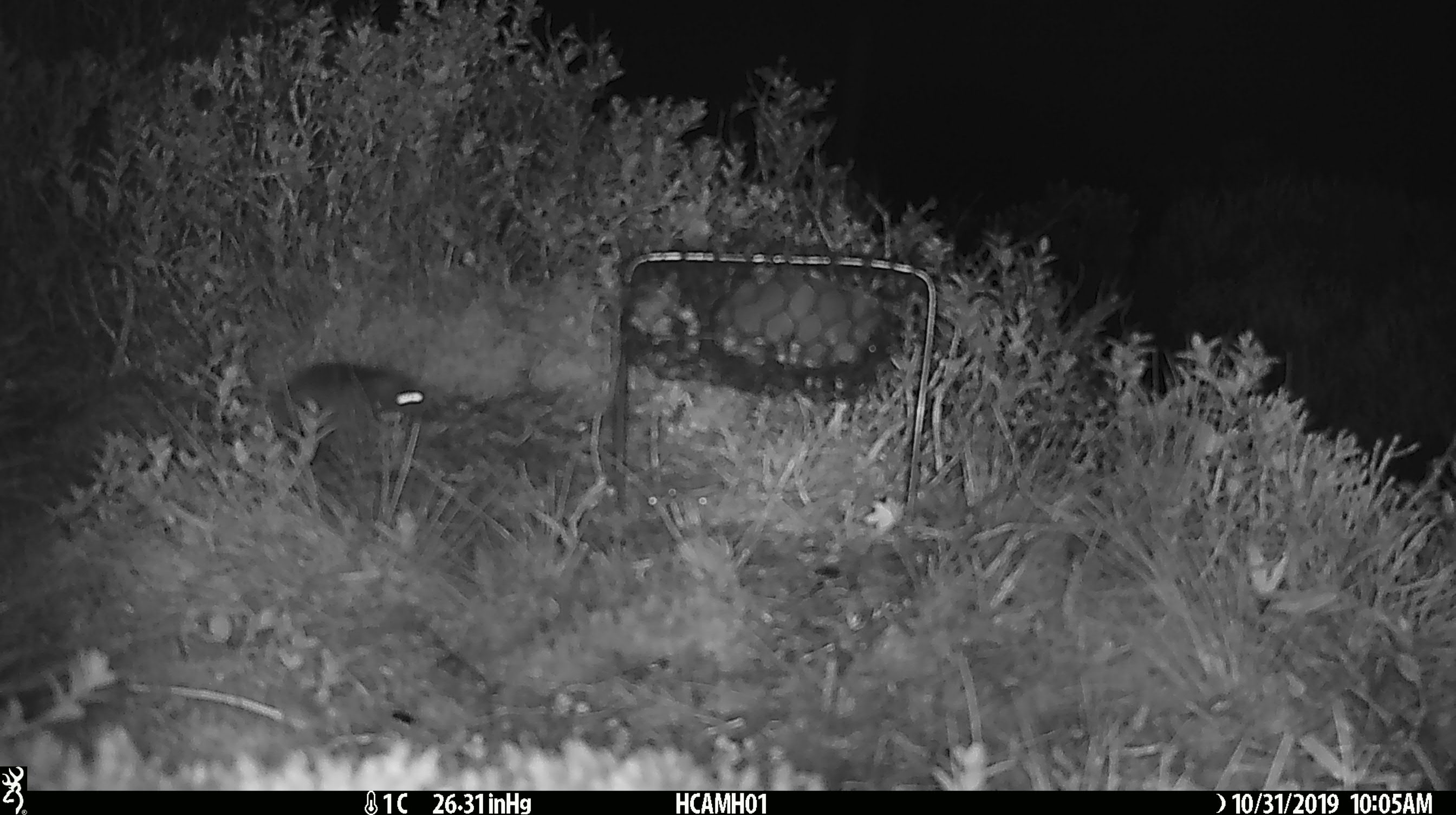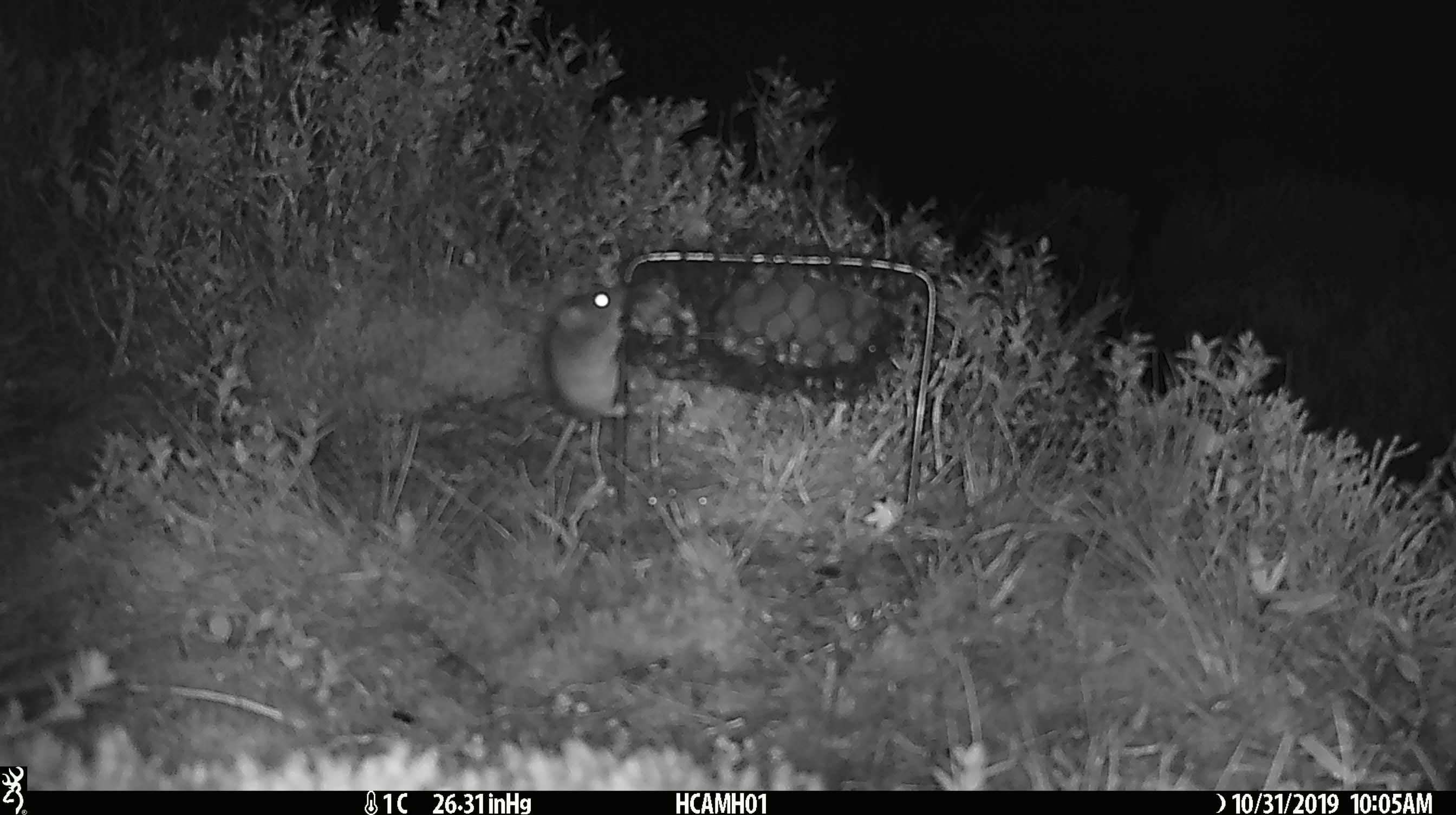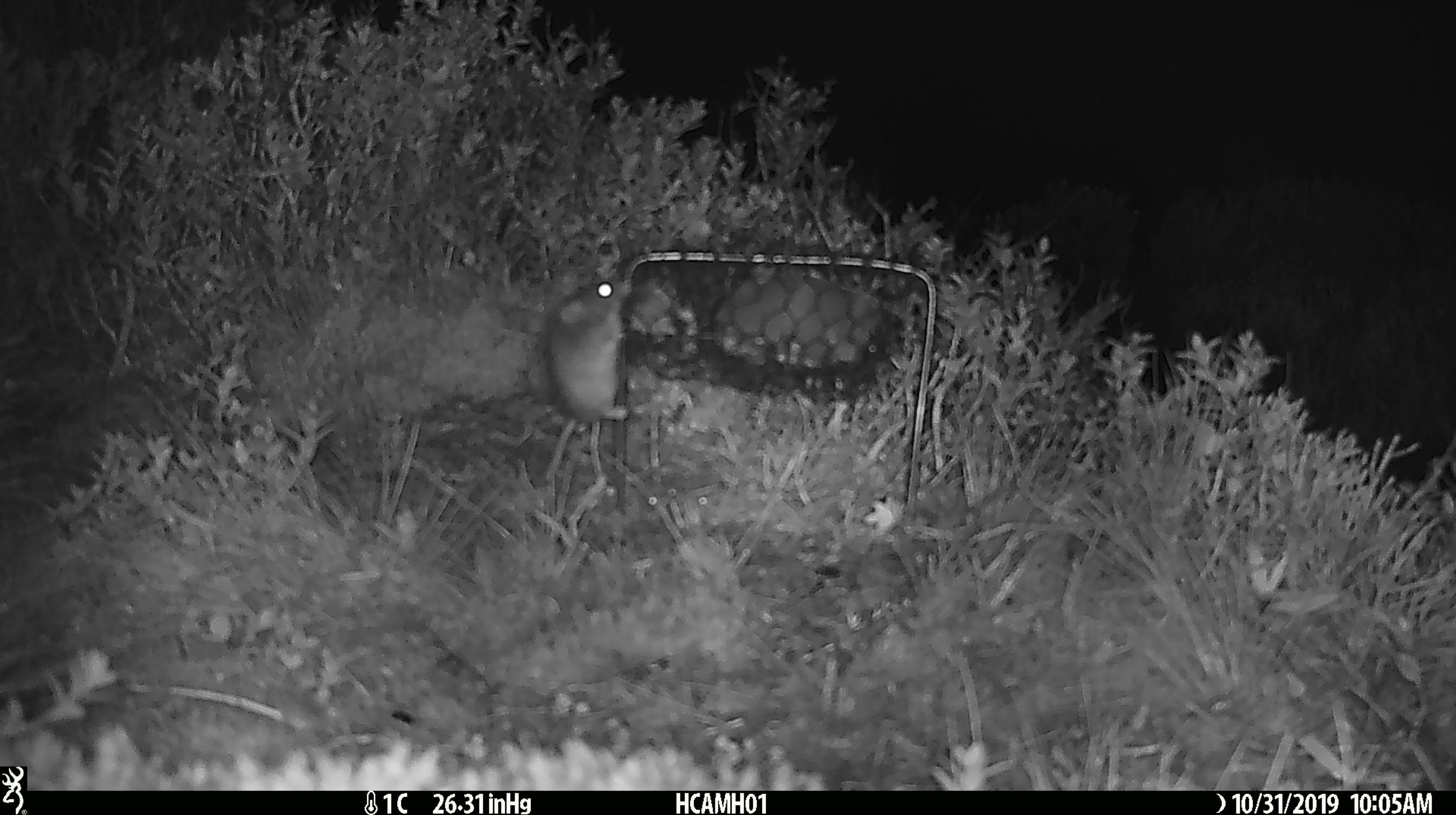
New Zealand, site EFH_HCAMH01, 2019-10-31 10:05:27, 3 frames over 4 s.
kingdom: Animalia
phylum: Chordata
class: Mammalia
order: Rodentia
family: Muridae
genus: Mus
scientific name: Mus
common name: mouse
Mouse (Mus).